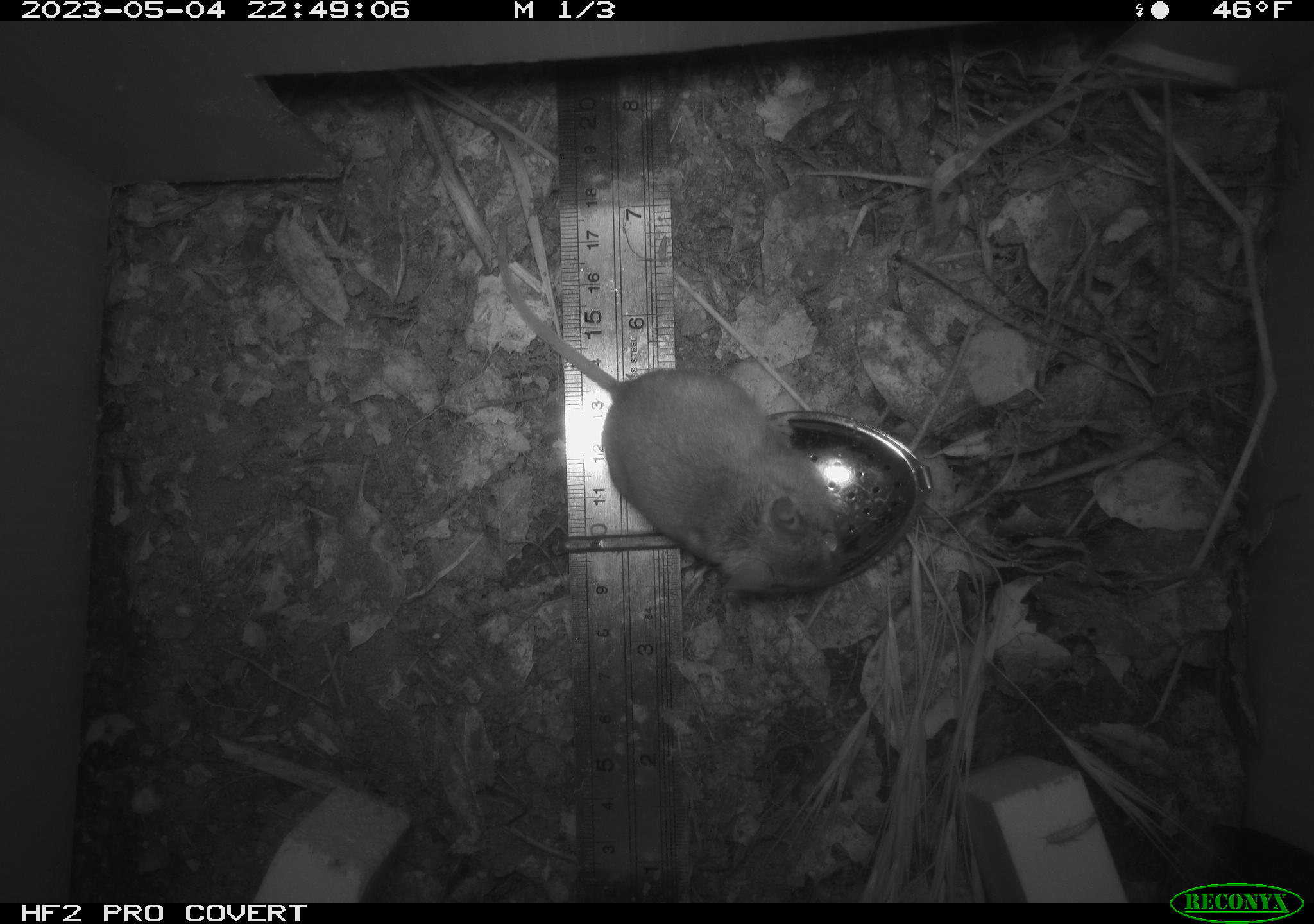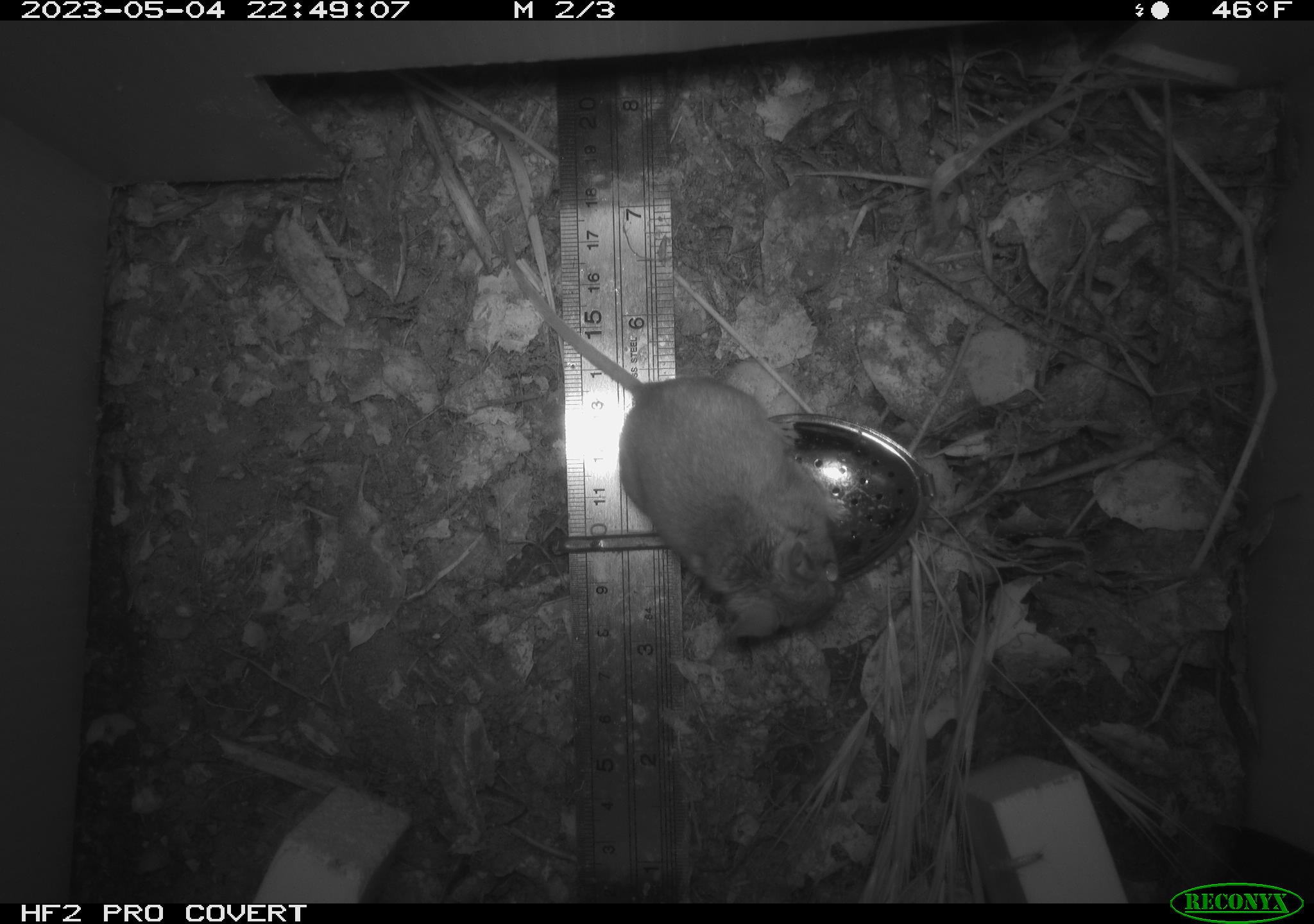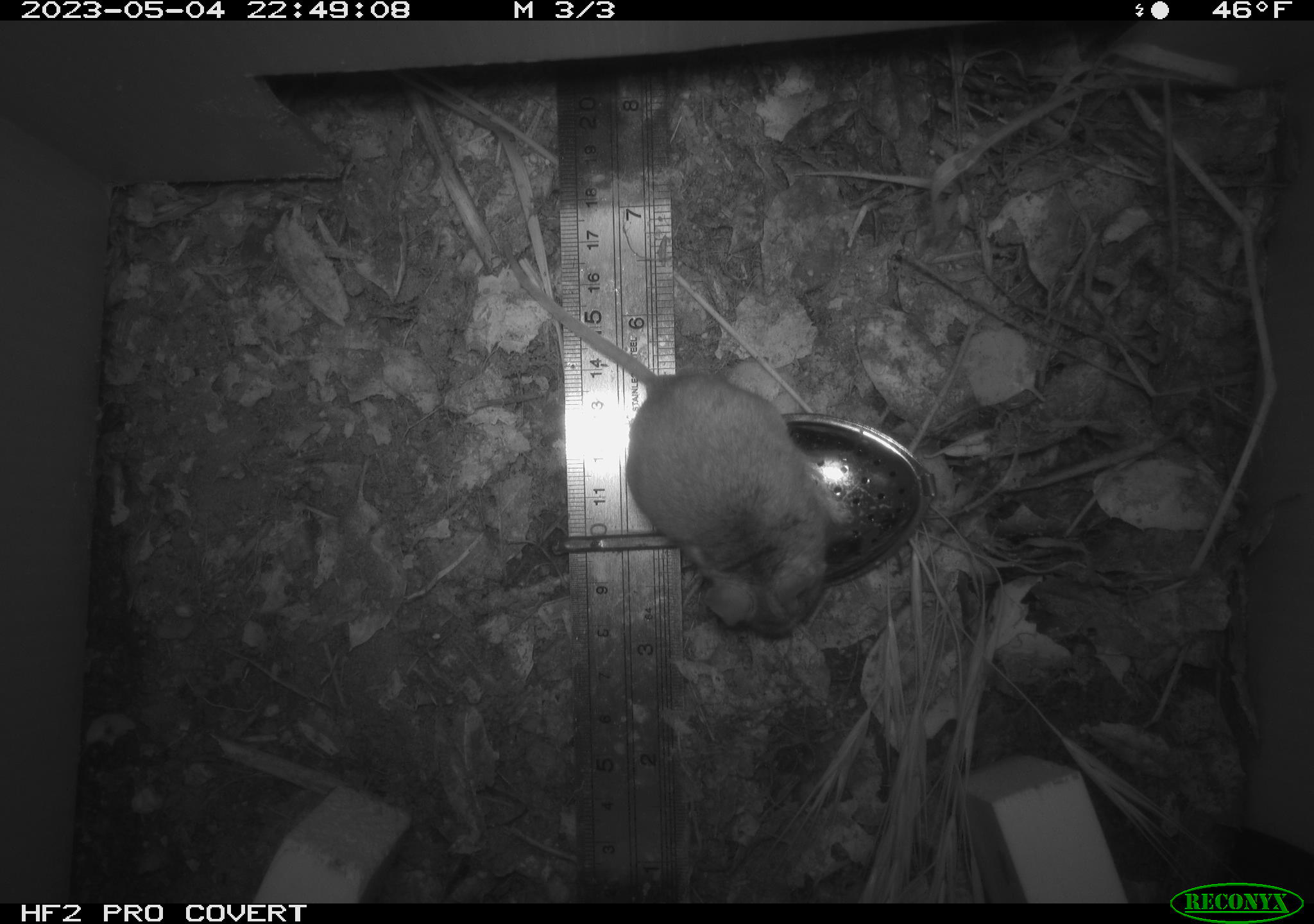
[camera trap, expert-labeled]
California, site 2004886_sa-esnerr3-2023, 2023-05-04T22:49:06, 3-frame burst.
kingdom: Animalia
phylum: Chordata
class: Mammalia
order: Rodentia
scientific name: Rodentia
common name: mouse species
Mouse species (Rodentia).